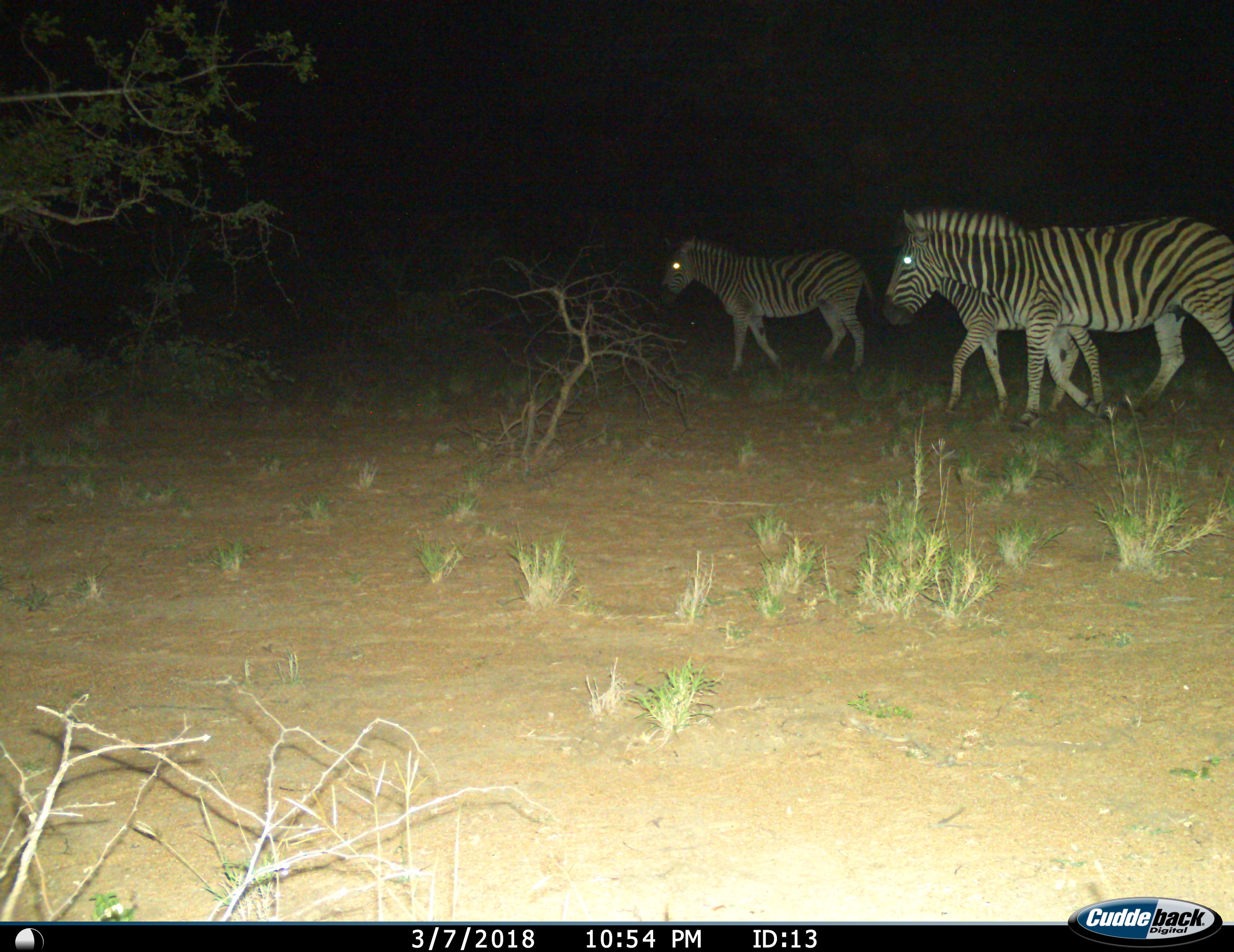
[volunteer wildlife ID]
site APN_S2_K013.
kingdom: Animalia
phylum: Chordata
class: Mammalia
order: Perissodactyla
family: Equidae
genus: Equus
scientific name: Equus quagga burchellii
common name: burchell's zebra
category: zebraburchells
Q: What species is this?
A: Zebraburchells (burchell's zebra) (Equus quagga burchellii).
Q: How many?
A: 3.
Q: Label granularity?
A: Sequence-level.